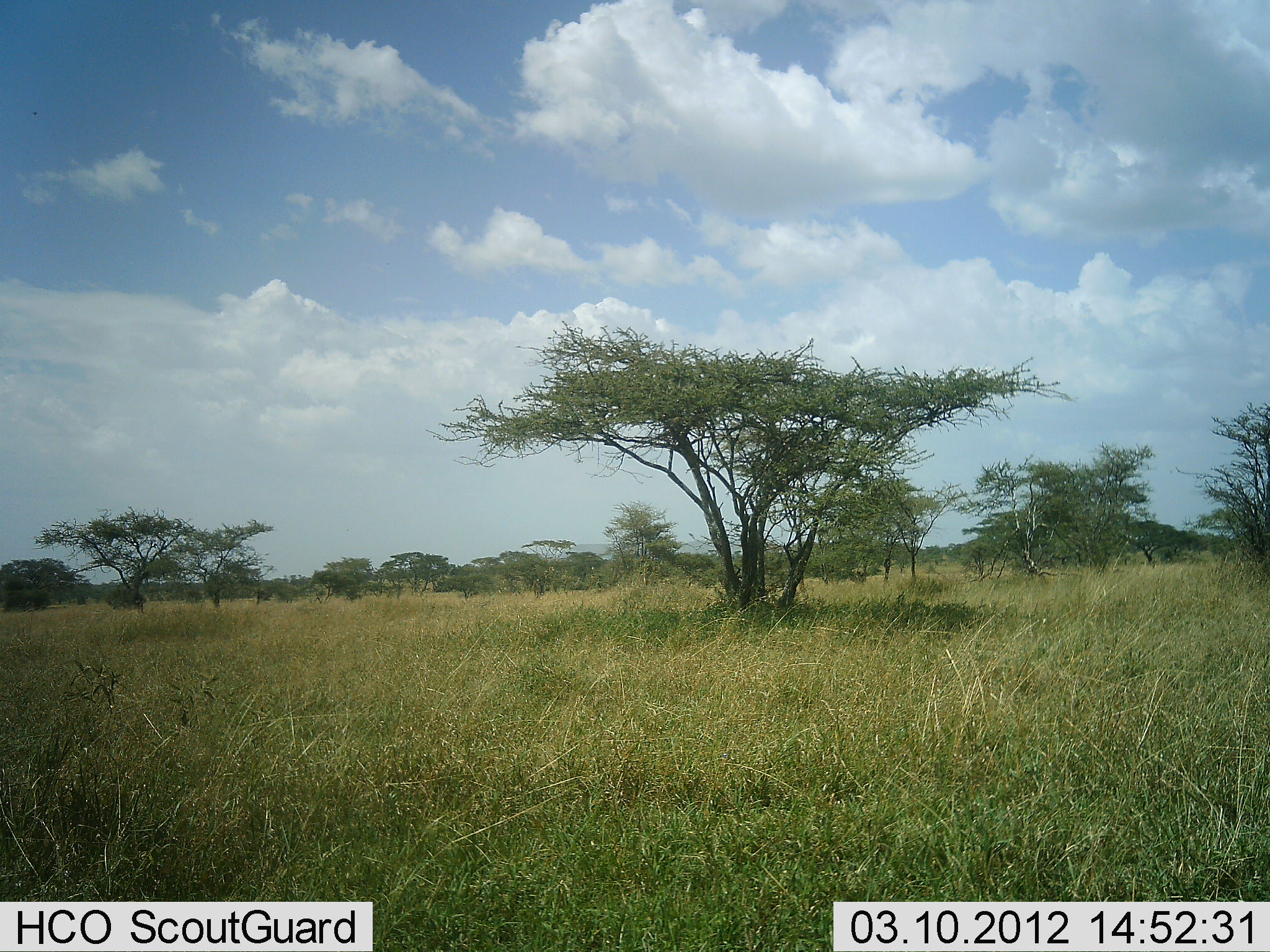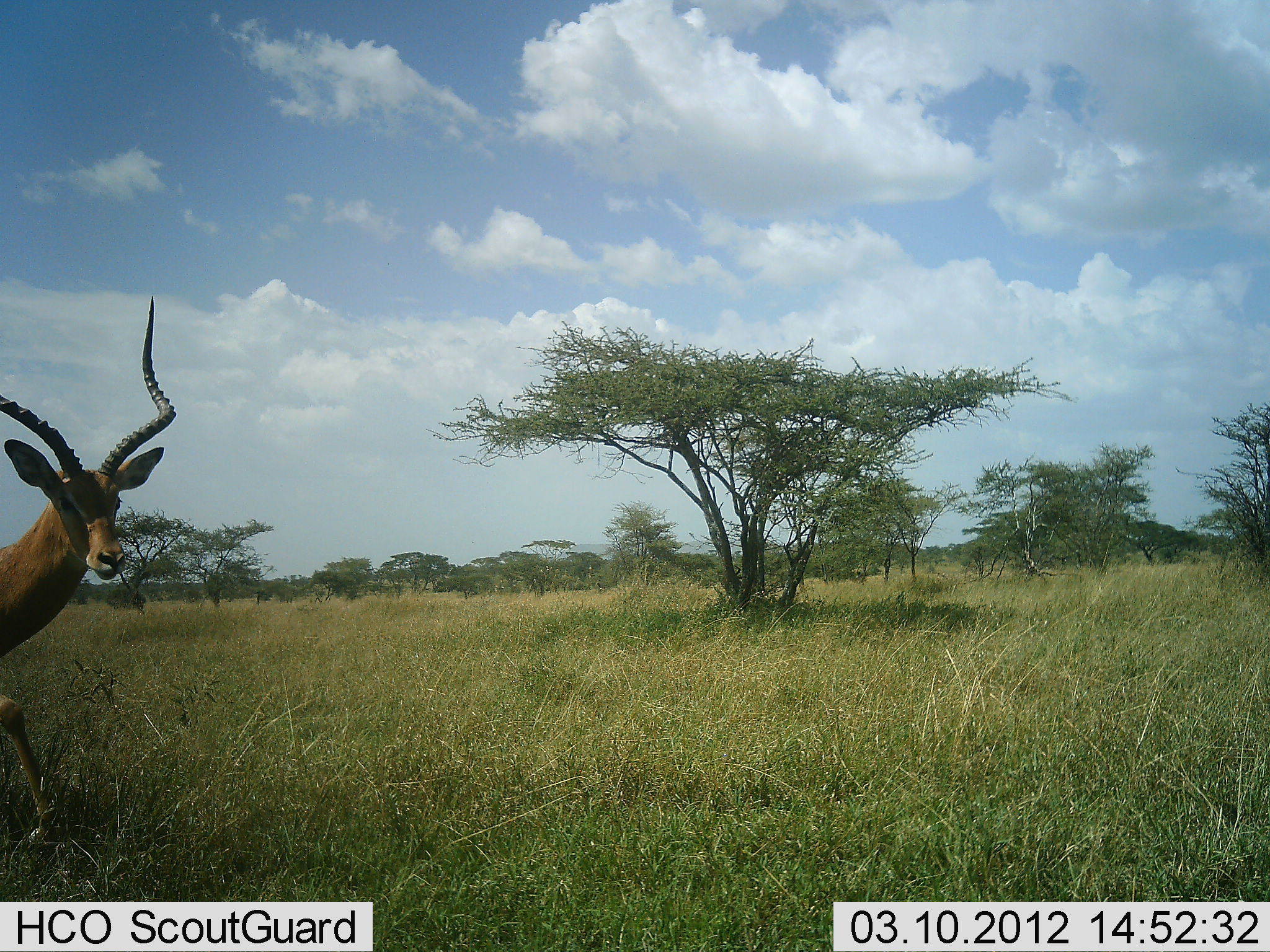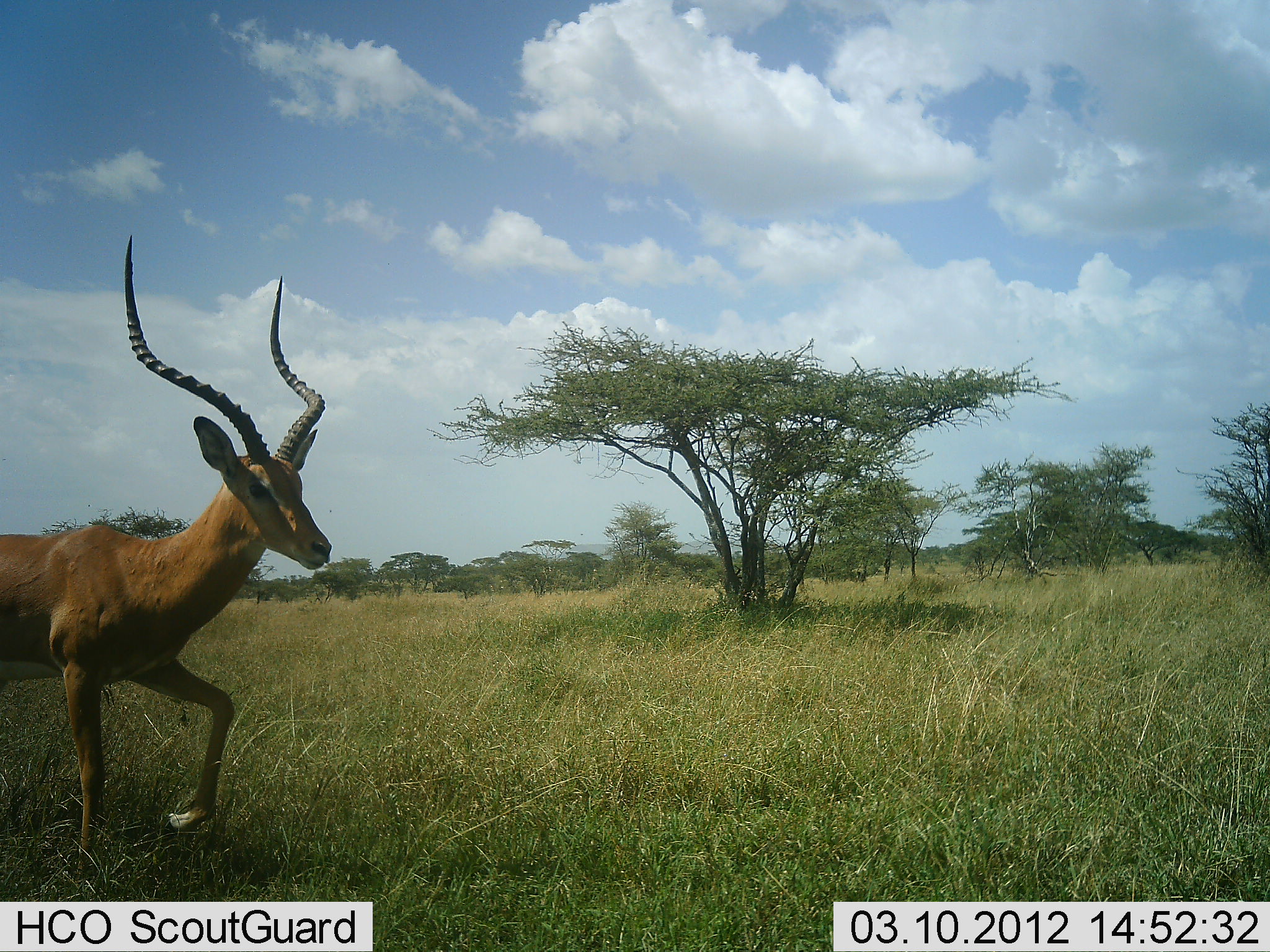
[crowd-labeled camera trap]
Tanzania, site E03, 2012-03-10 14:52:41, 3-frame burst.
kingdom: Animalia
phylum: Chordata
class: Mammalia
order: Artiodactyla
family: Bovidae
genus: Aepyceros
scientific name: Aepyceros melampus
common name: impala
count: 1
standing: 6%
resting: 0%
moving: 94%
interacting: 0%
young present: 0%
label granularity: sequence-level